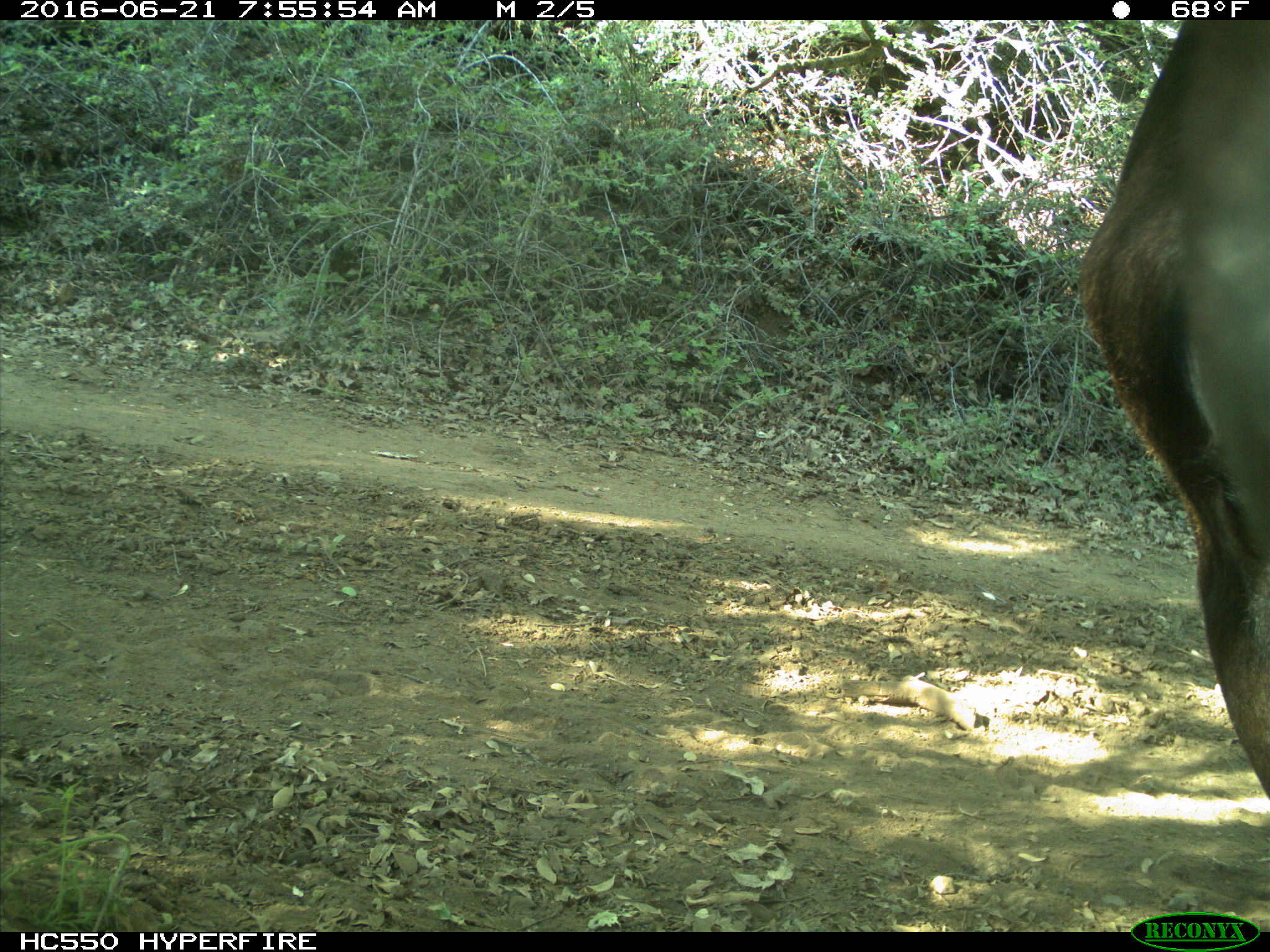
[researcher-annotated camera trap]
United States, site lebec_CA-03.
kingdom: Animalia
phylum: Chordata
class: Mammalia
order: Artiodactyla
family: Bovidae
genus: Bos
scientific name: Bos taurus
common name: domestic cow